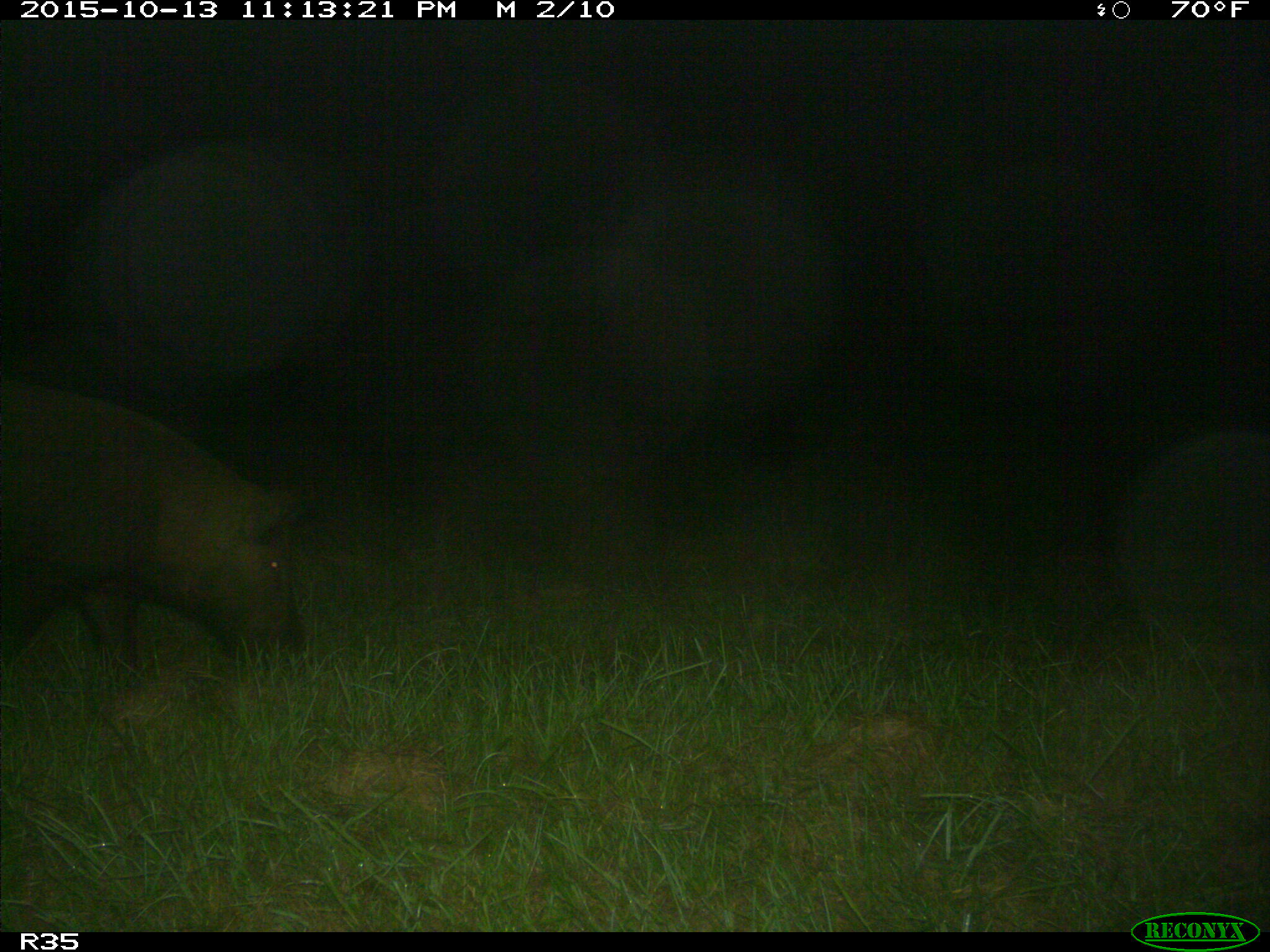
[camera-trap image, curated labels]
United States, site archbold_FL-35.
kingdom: Animalia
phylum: Chordata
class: Mammalia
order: Artiodactyla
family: Suidae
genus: Sus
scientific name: Sus scrofa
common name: wild boar